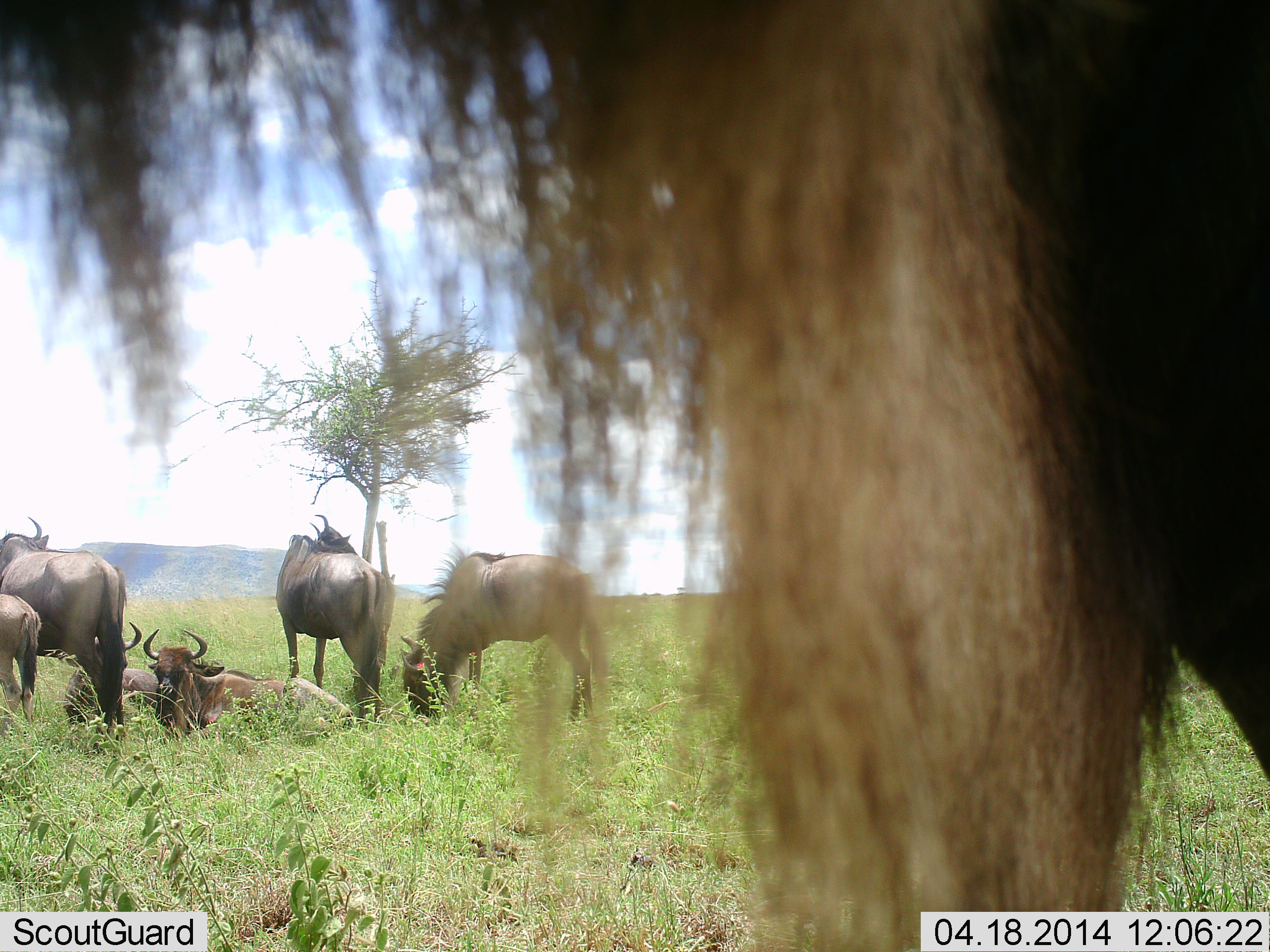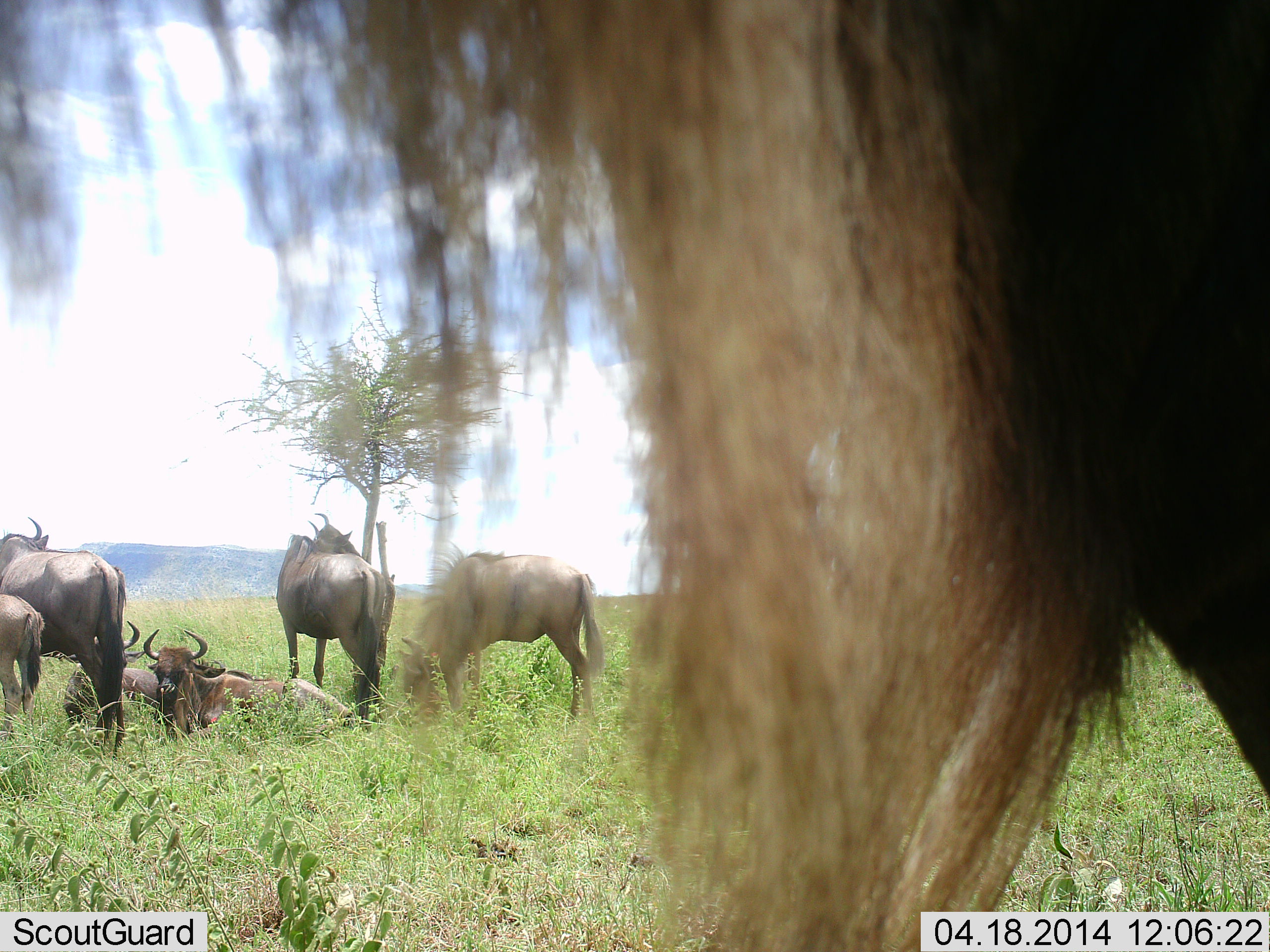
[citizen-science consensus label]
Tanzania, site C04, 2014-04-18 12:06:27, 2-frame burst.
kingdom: Animalia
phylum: Chordata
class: Mammalia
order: Artiodactyla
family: Bovidae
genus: Connochaetes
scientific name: Connochaetes taurinus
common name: blue wildebeest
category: wildebeest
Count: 7.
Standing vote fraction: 84%.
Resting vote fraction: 94%.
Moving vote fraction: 6%.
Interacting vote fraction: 3%.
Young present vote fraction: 26%.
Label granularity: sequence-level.